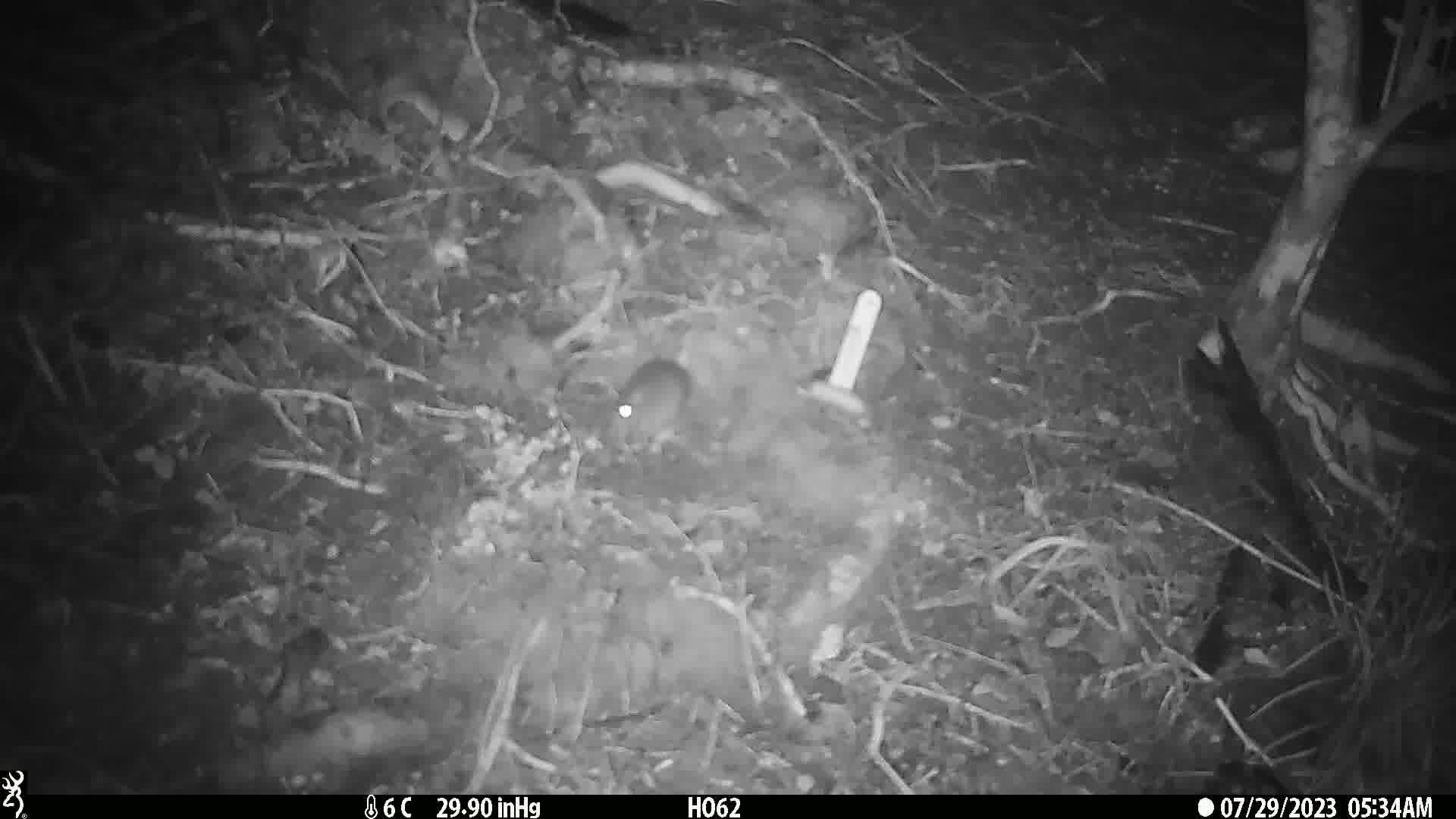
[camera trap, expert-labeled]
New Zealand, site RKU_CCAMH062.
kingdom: Animalia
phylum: Chordata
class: Mammalia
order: Rodentia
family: Muridae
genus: Rattus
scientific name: Rattus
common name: rat